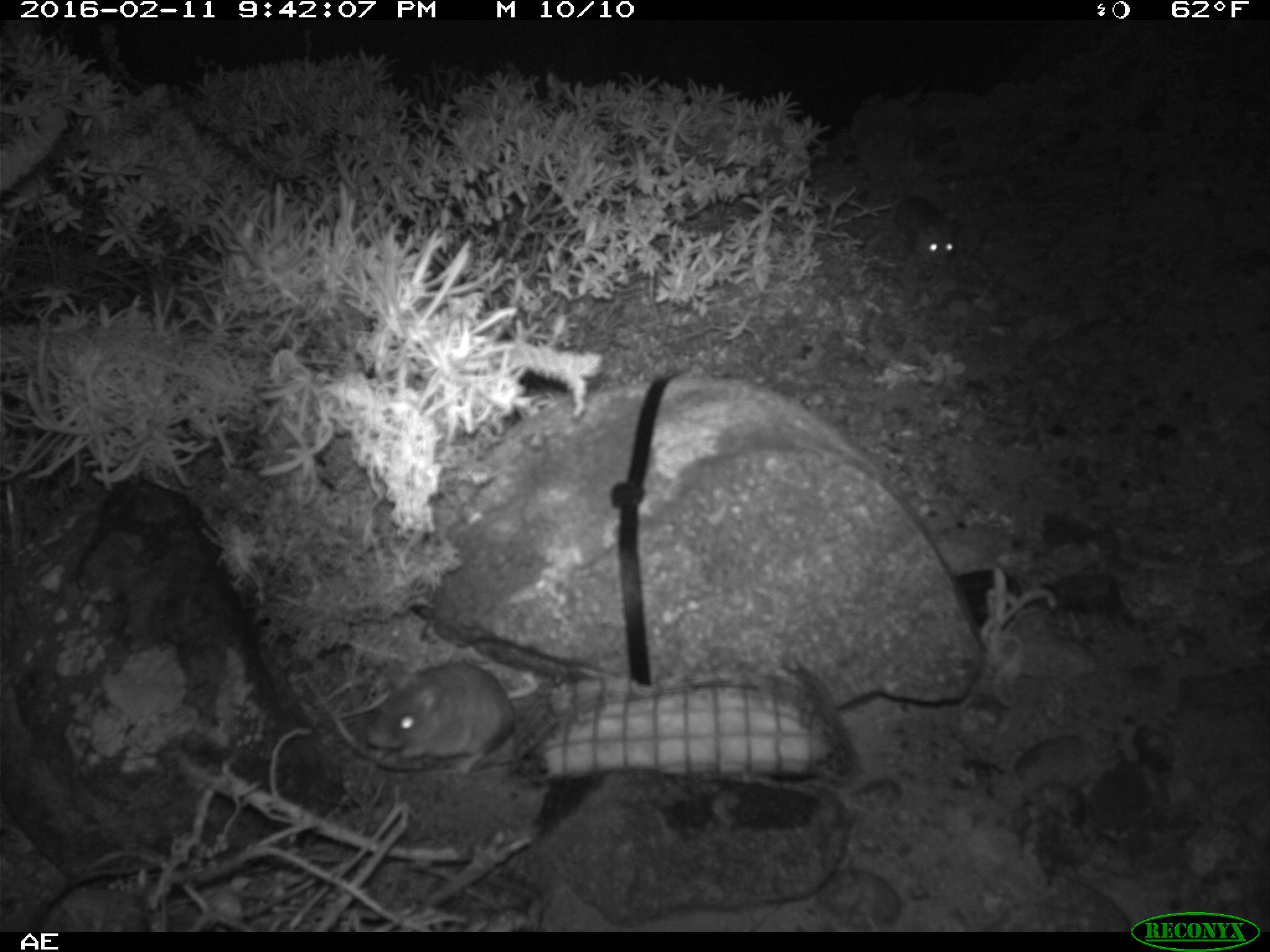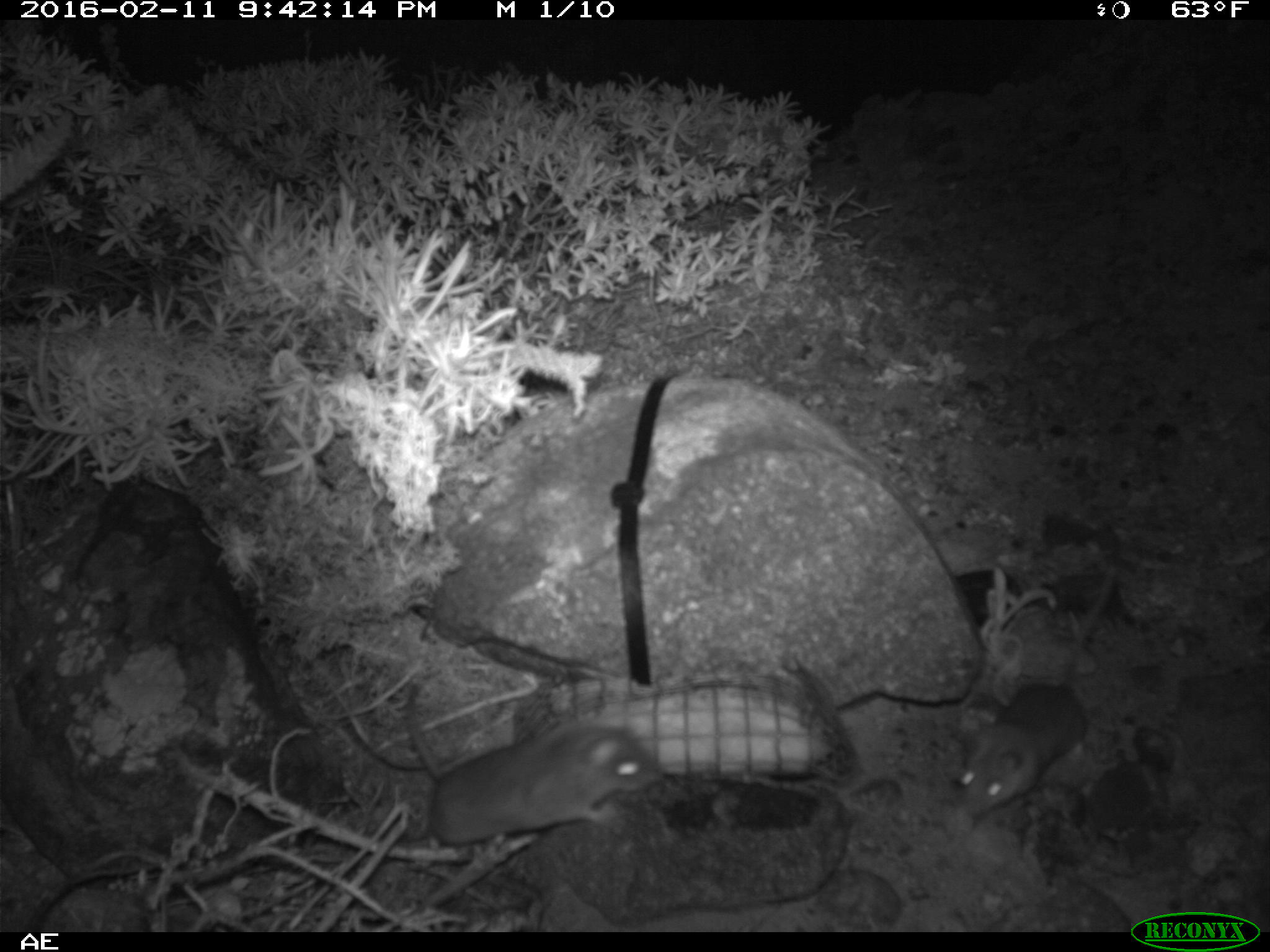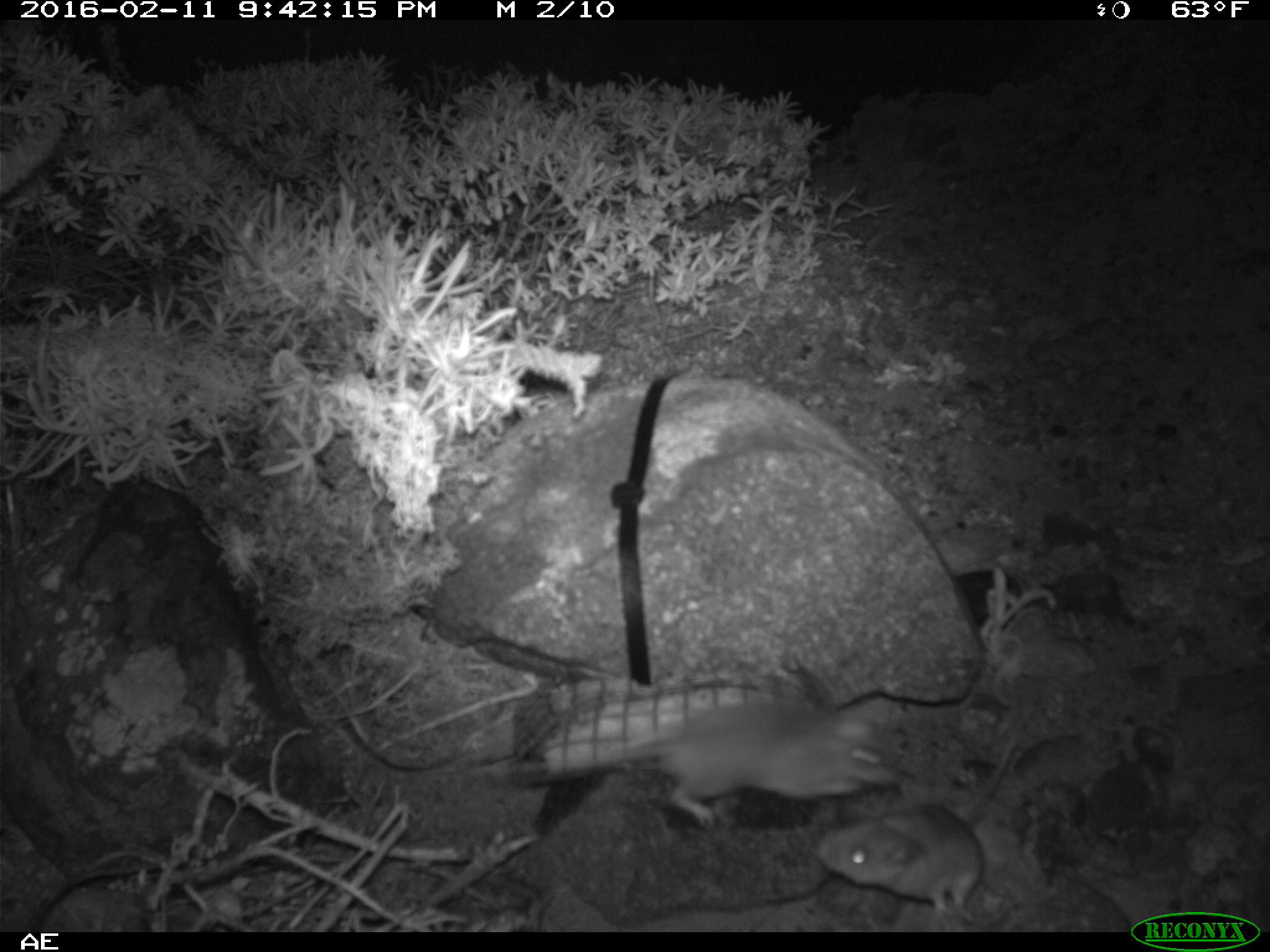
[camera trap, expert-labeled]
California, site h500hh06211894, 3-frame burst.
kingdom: Animalia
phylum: Chordata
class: Mammalia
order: Rodentia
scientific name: Rodentia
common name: rodent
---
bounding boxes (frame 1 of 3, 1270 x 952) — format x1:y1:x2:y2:
rodent: 369:659:516:773; 890:133:959:263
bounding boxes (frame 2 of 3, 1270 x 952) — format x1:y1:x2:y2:
rodent: 401:685:661:846; 958:566:1110:818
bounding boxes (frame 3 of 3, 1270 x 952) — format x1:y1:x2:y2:
rodent: 487:694:898:826; 815:735:1021:921